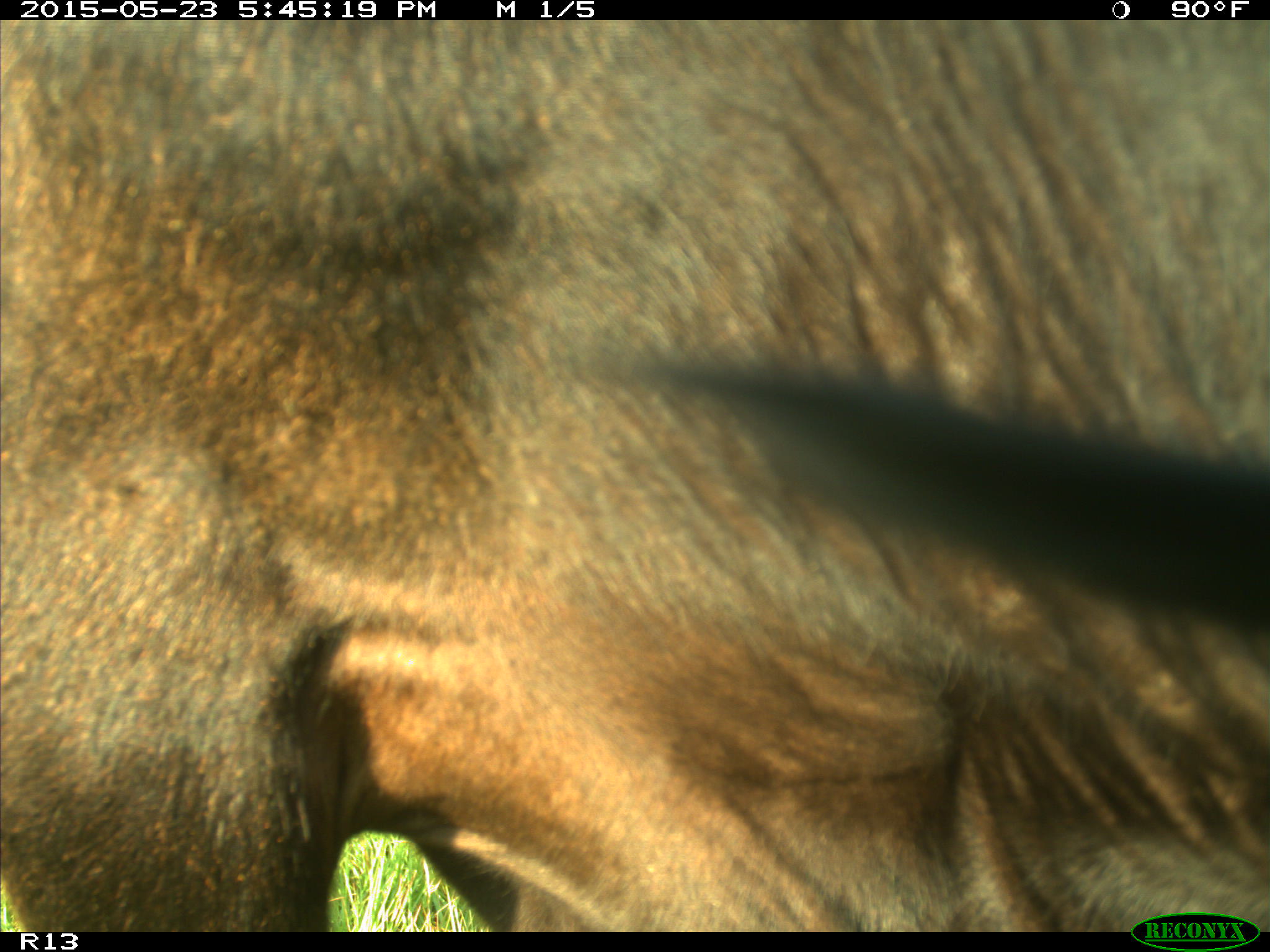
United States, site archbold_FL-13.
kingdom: Animalia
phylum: Chordata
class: Mammalia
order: Artiodactyla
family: Bovidae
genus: Bos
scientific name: Bos taurus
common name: domestic cow